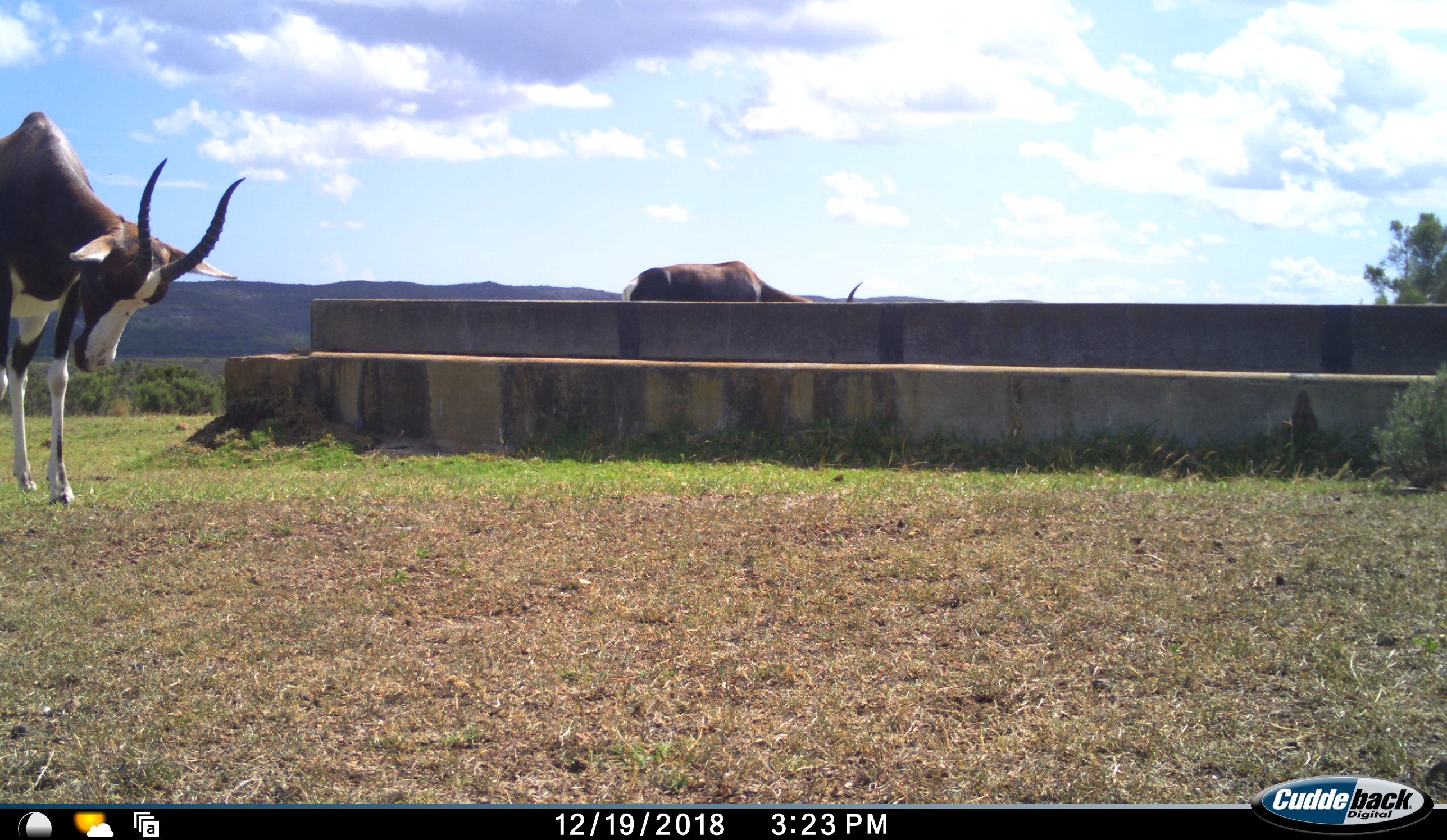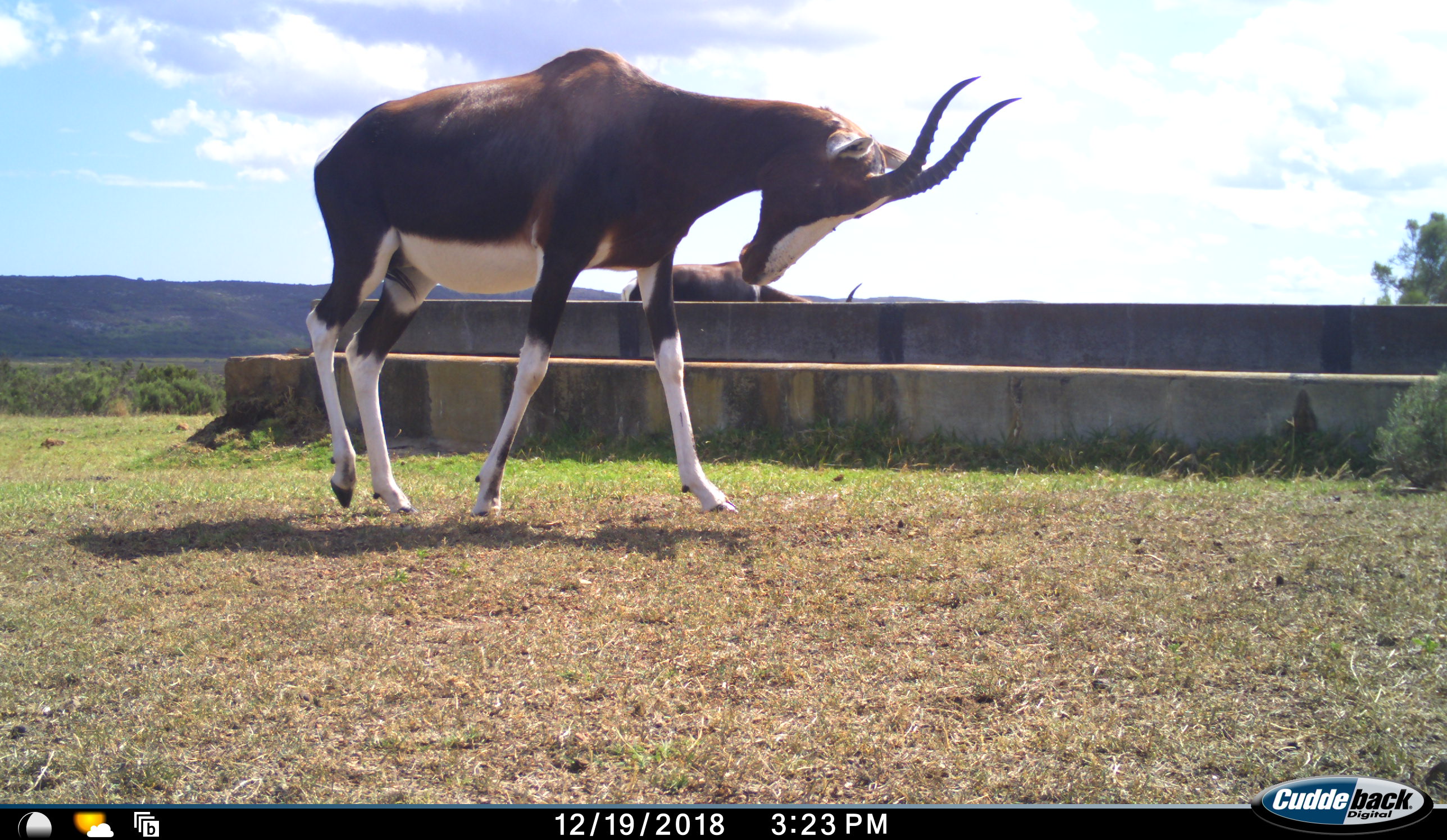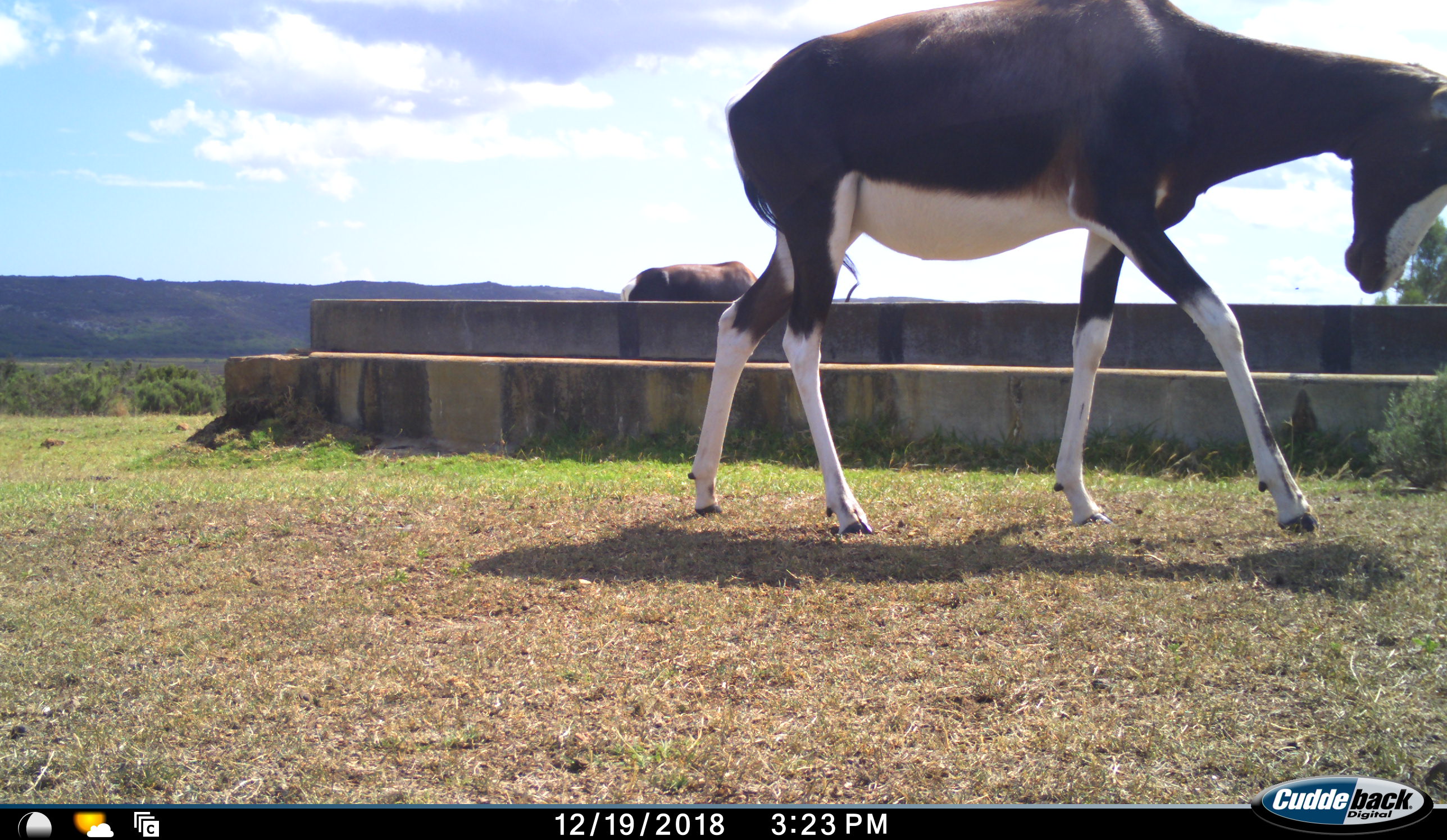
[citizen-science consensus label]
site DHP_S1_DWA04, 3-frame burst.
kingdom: Animalia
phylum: Chordata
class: Mammalia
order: Artiodactyla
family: Bovidae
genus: Damaliscus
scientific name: Damaliscus pygargus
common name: bontebok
Bontebok (Damaliscus pygargus), count 2. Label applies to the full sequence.